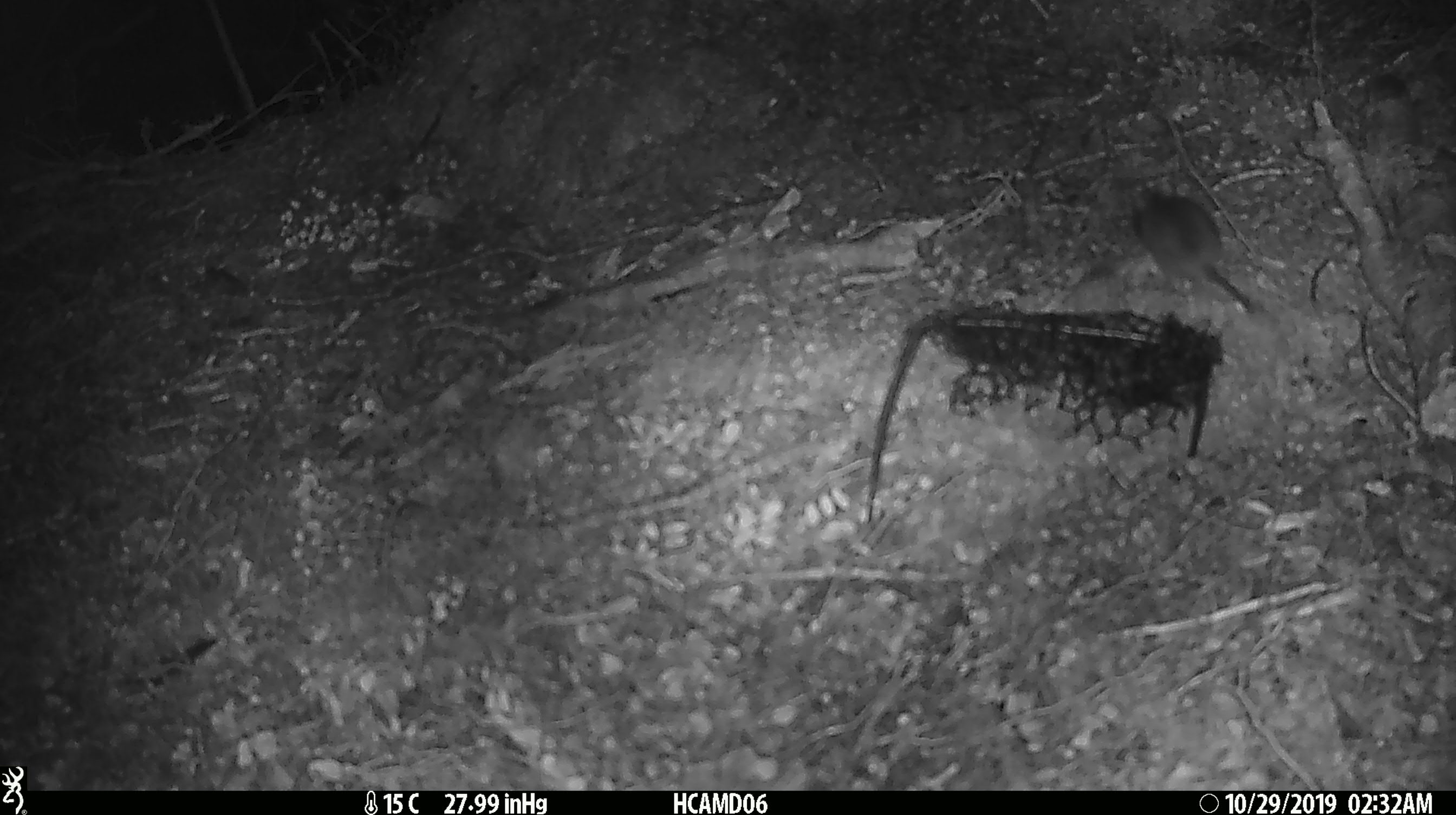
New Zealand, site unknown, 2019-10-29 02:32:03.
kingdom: Animalia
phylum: Chordata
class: Mammalia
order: Rodentia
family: Muridae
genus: Mus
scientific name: Mus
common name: mouse